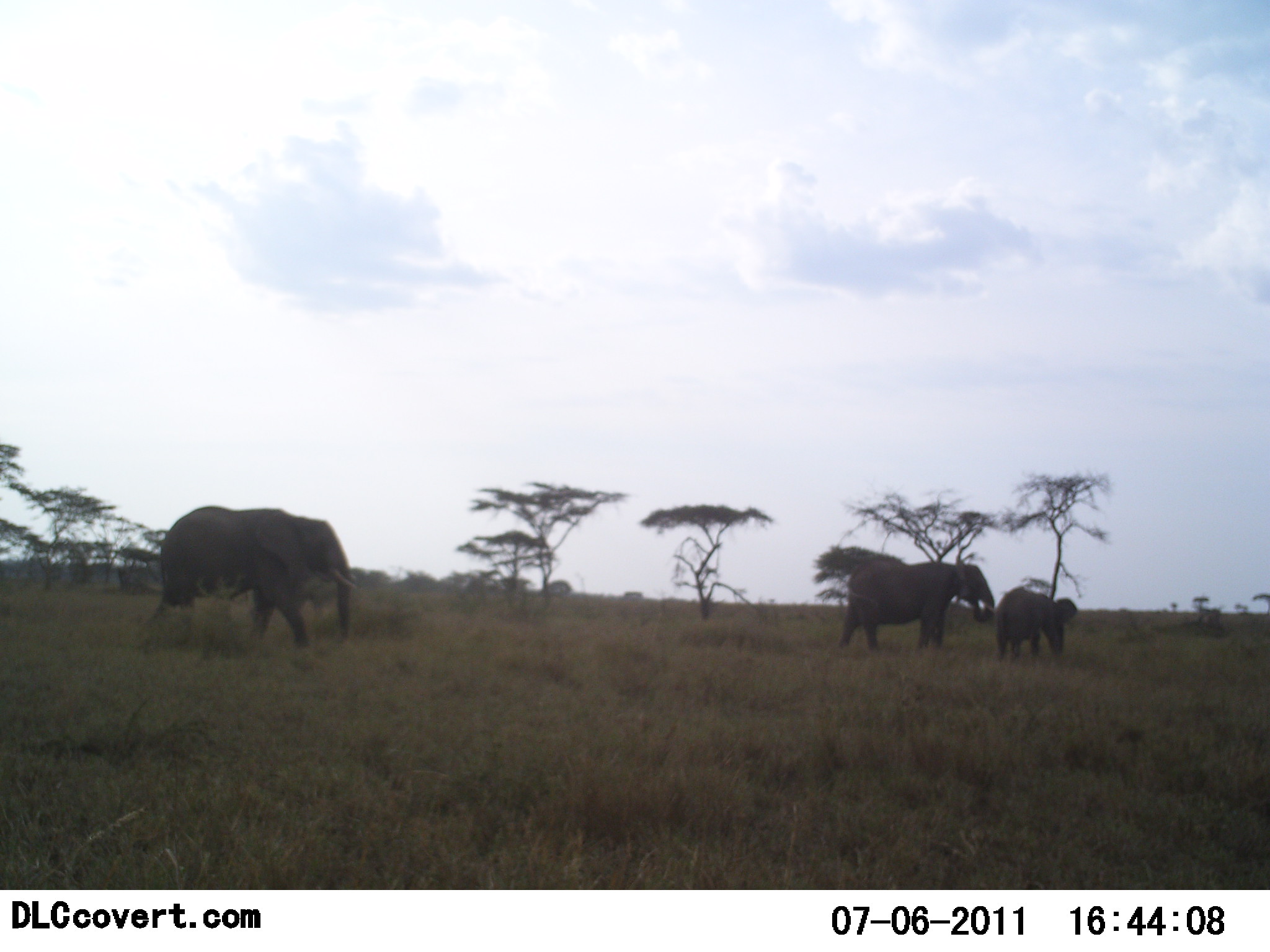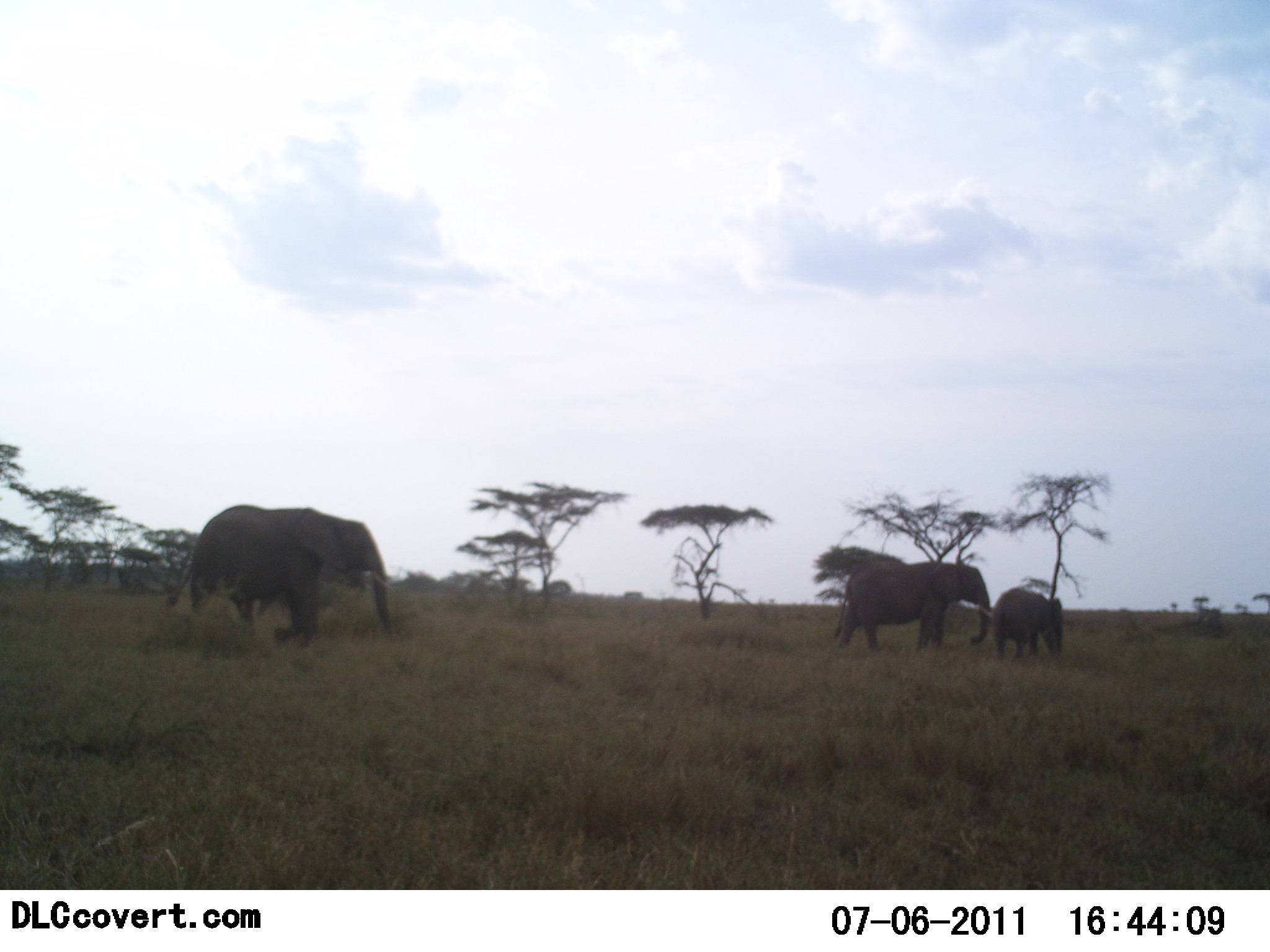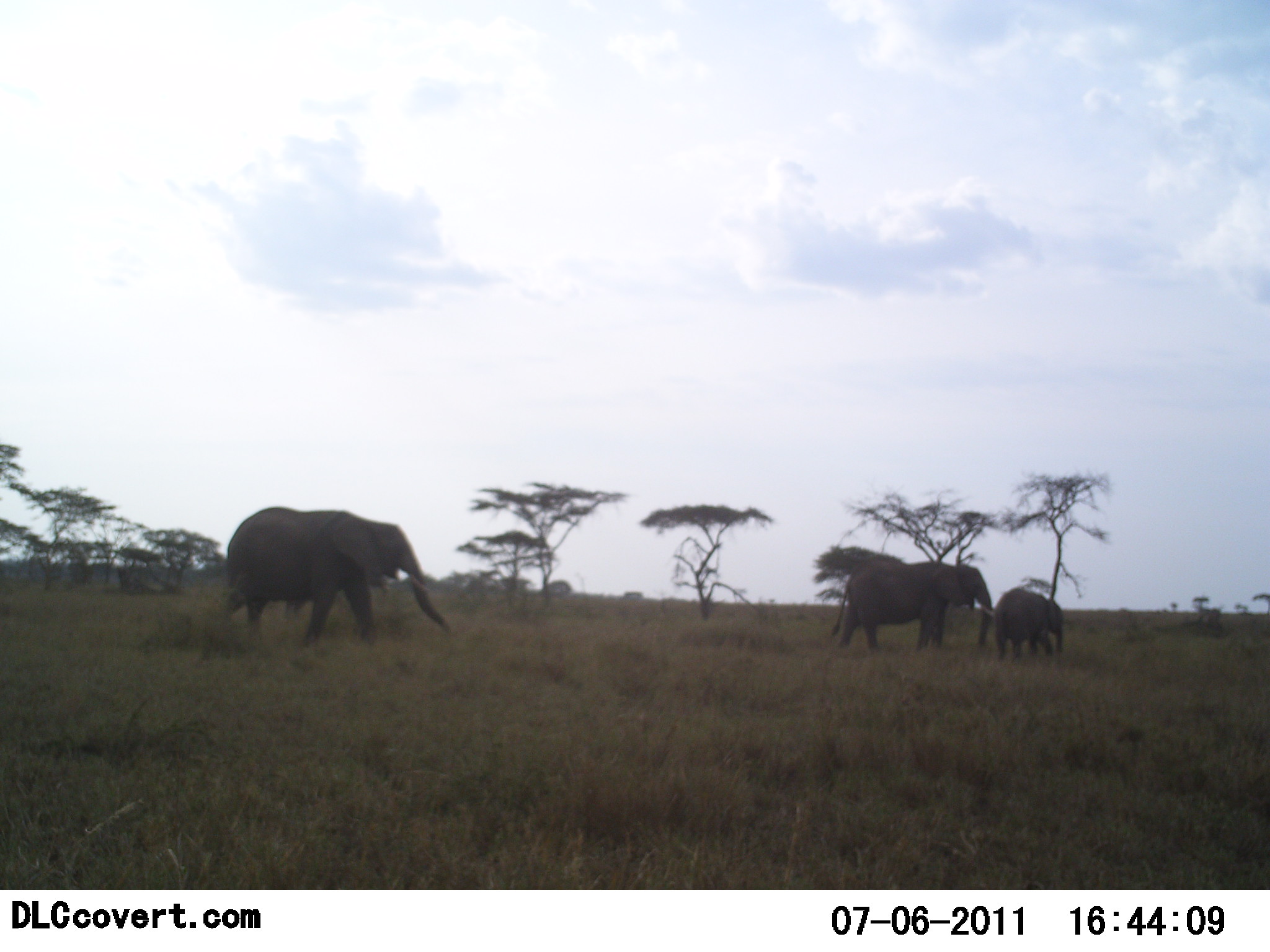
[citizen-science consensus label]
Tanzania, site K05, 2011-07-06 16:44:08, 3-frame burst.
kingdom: Animalia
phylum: Chordata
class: Mammalia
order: Proboscidea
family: Elephantidae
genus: Loxodonta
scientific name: Loxodonta africana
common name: african bush elephant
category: elephant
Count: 3.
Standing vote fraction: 43%.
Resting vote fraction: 7%.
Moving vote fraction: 100%.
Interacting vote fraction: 14%.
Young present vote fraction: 64%.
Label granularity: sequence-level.